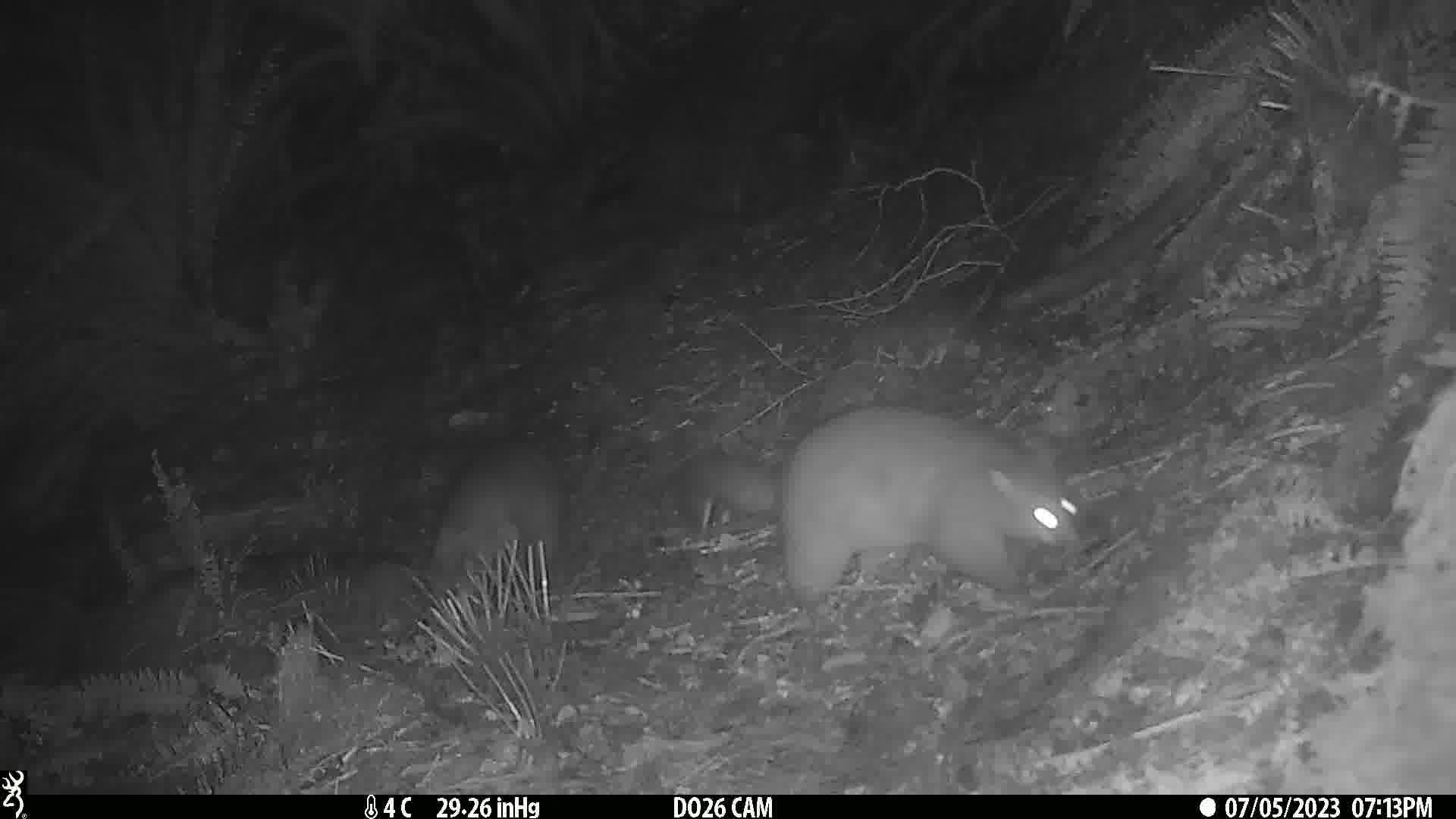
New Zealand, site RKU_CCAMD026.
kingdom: Animalia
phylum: Chordata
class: Mammalia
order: Diprotodontia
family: Phalangeridae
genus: Trichosurus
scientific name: Trichosurus vulpecula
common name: common brushtail possum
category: possum